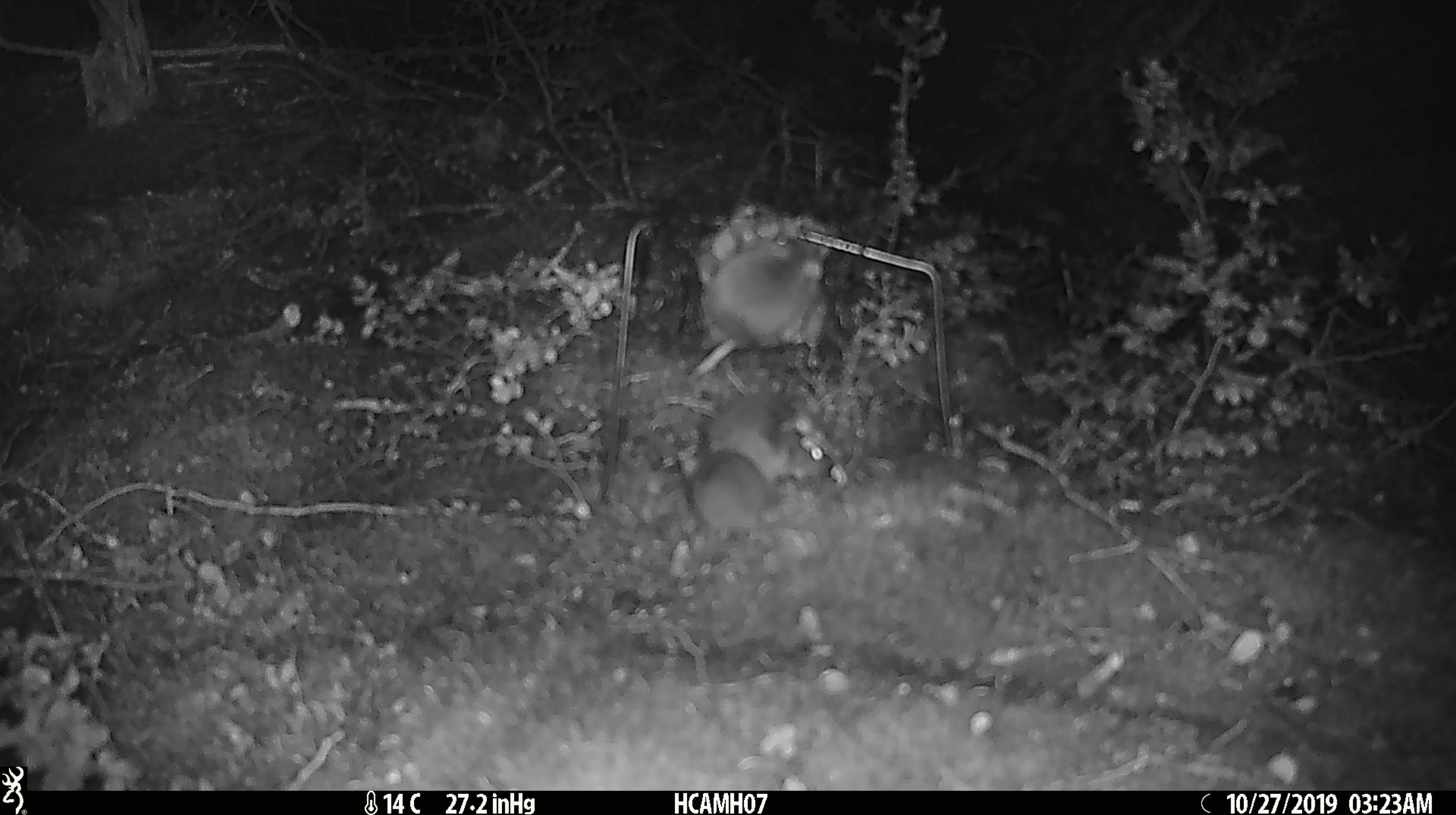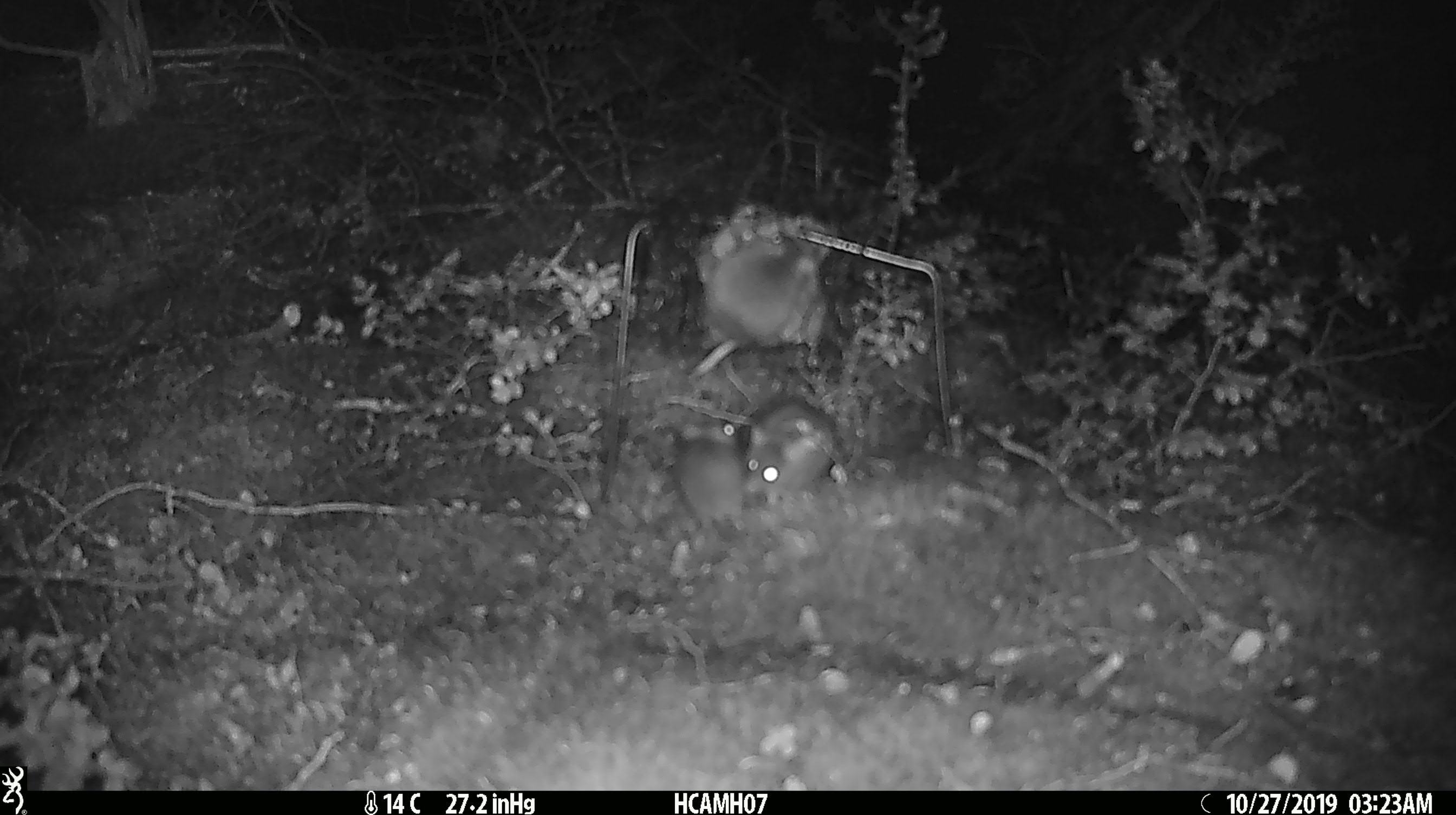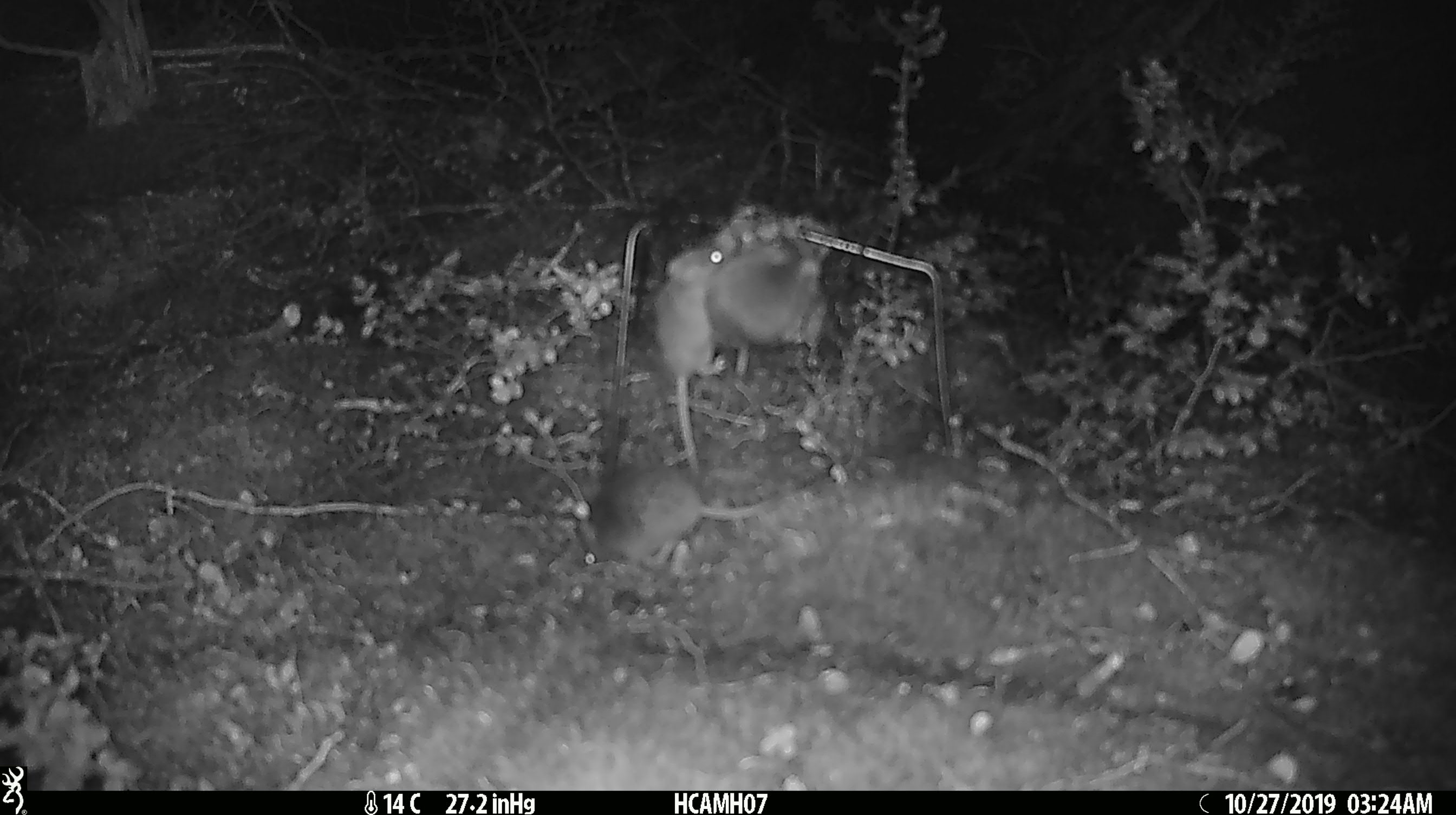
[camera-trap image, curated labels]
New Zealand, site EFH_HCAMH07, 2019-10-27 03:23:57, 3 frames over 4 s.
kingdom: Animalia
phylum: Chordata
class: Mammalia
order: Rodentia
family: Muridae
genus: Mus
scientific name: Mus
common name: mouse